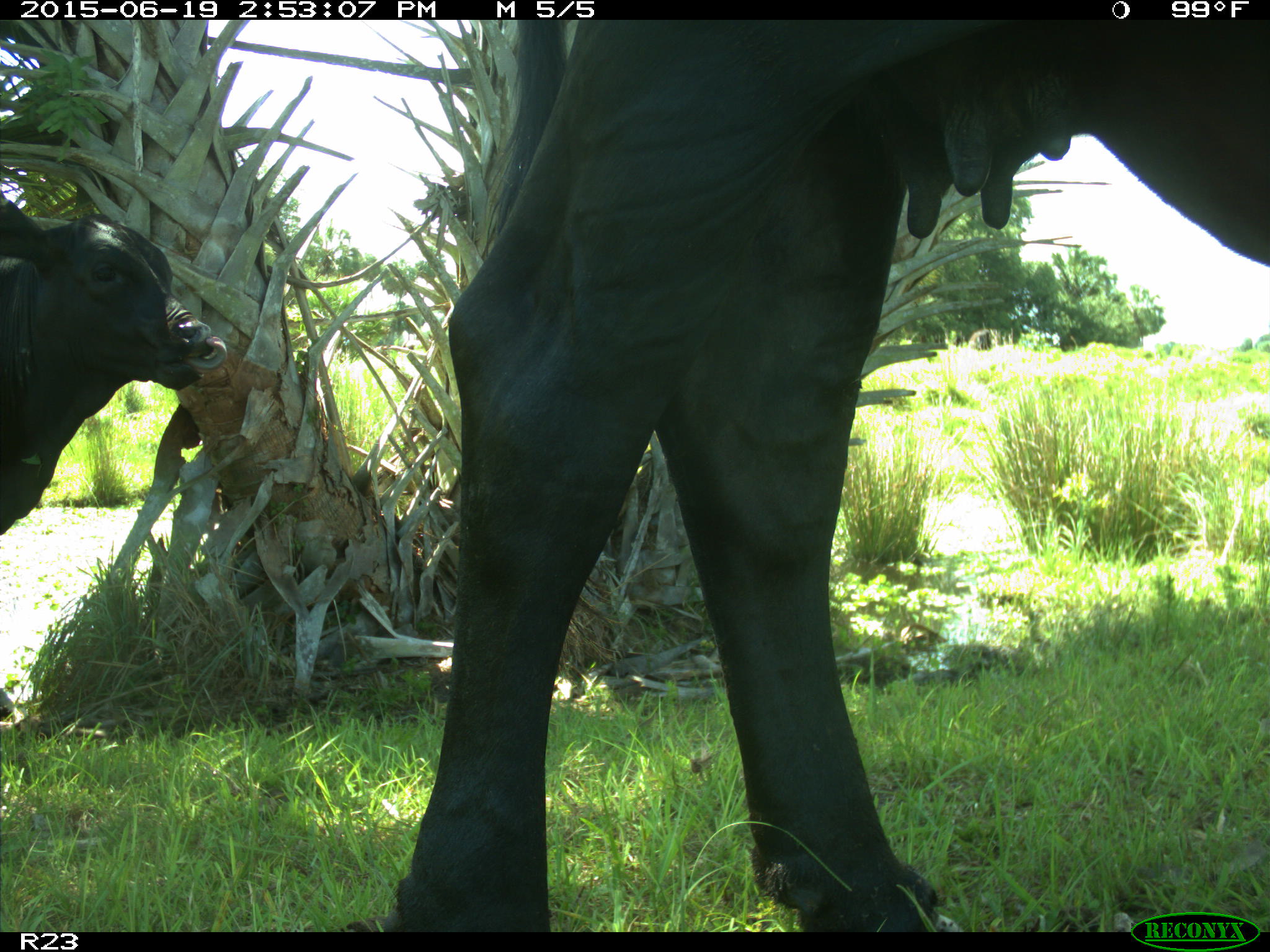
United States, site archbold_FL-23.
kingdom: Animalia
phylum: Chordata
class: Mammalia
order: Artiodactyla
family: Bovidae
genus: Bos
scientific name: Bos taurus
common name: domestic cow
Bos taurus (domestic cow).